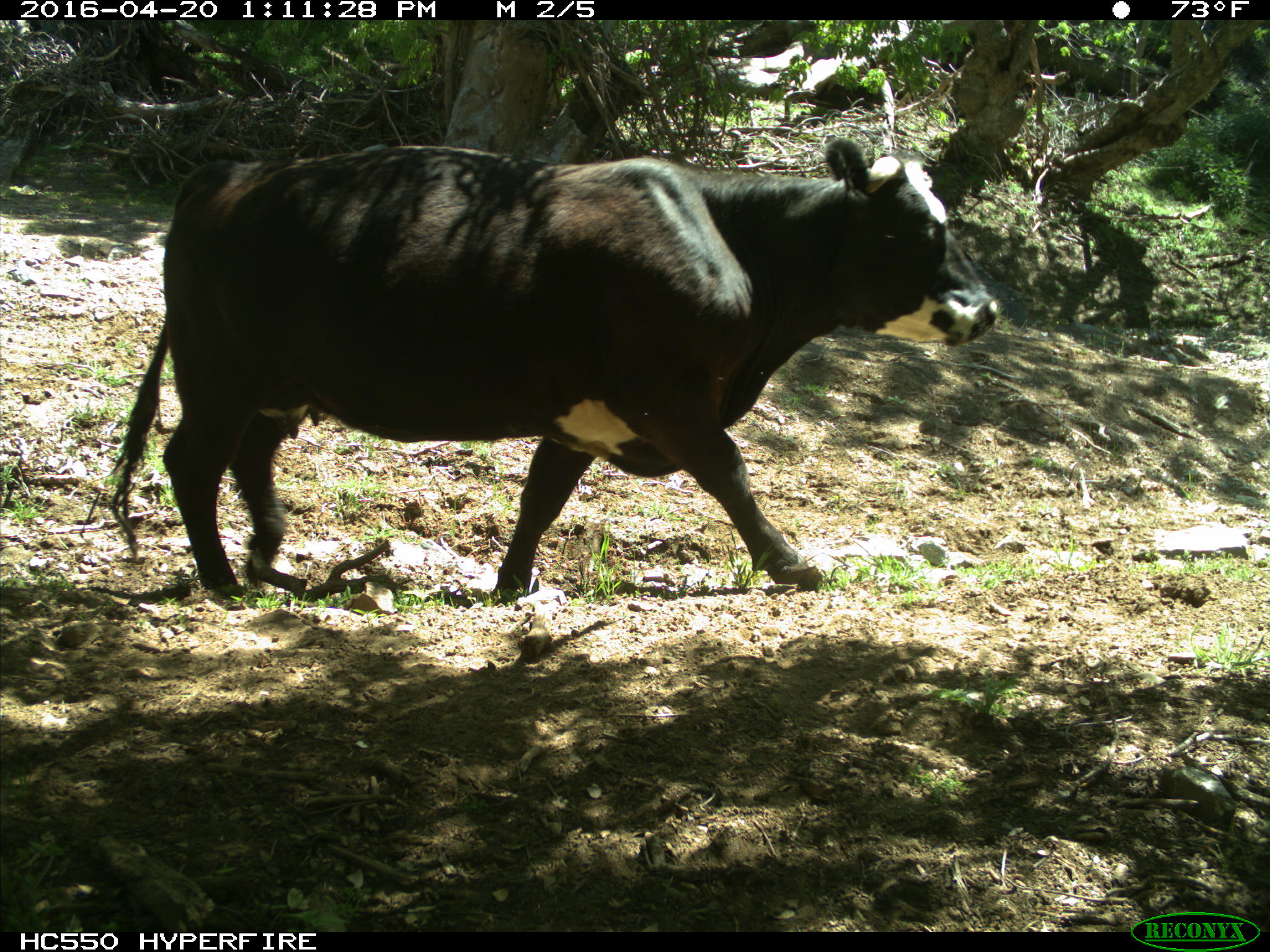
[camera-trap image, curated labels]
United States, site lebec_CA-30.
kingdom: Animalia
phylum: Chordata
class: Mammalia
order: Artiodactyla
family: Bovidae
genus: Bos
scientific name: Bos taurus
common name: domestic cow